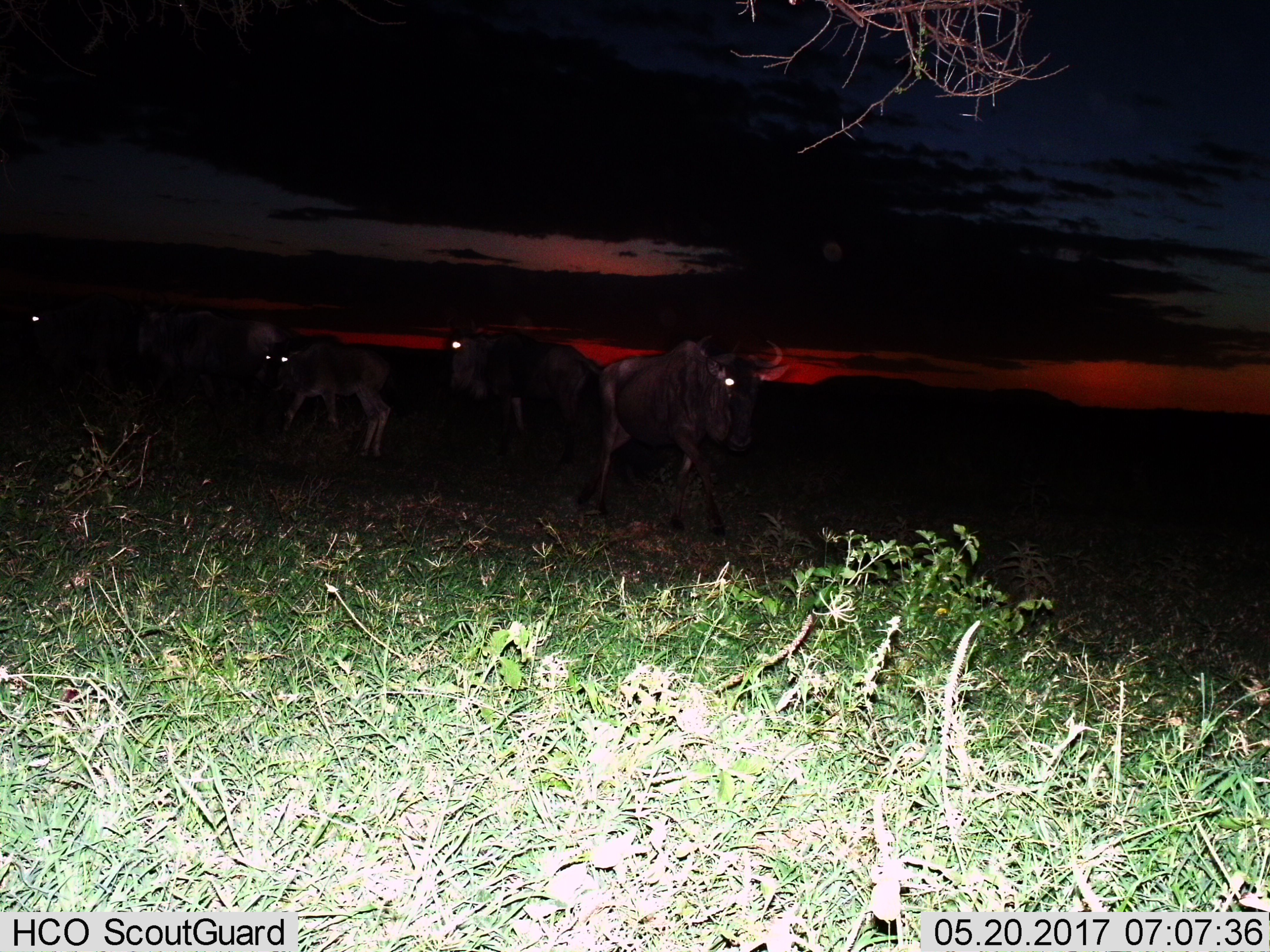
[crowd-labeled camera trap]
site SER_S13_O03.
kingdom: Animalia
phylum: Chordata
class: Mammalia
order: Artiodactyla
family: Bovidae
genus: Connochaetes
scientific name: Connochaetes taurinus taurinus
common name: blue wildebeest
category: wildebeestblue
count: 5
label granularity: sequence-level